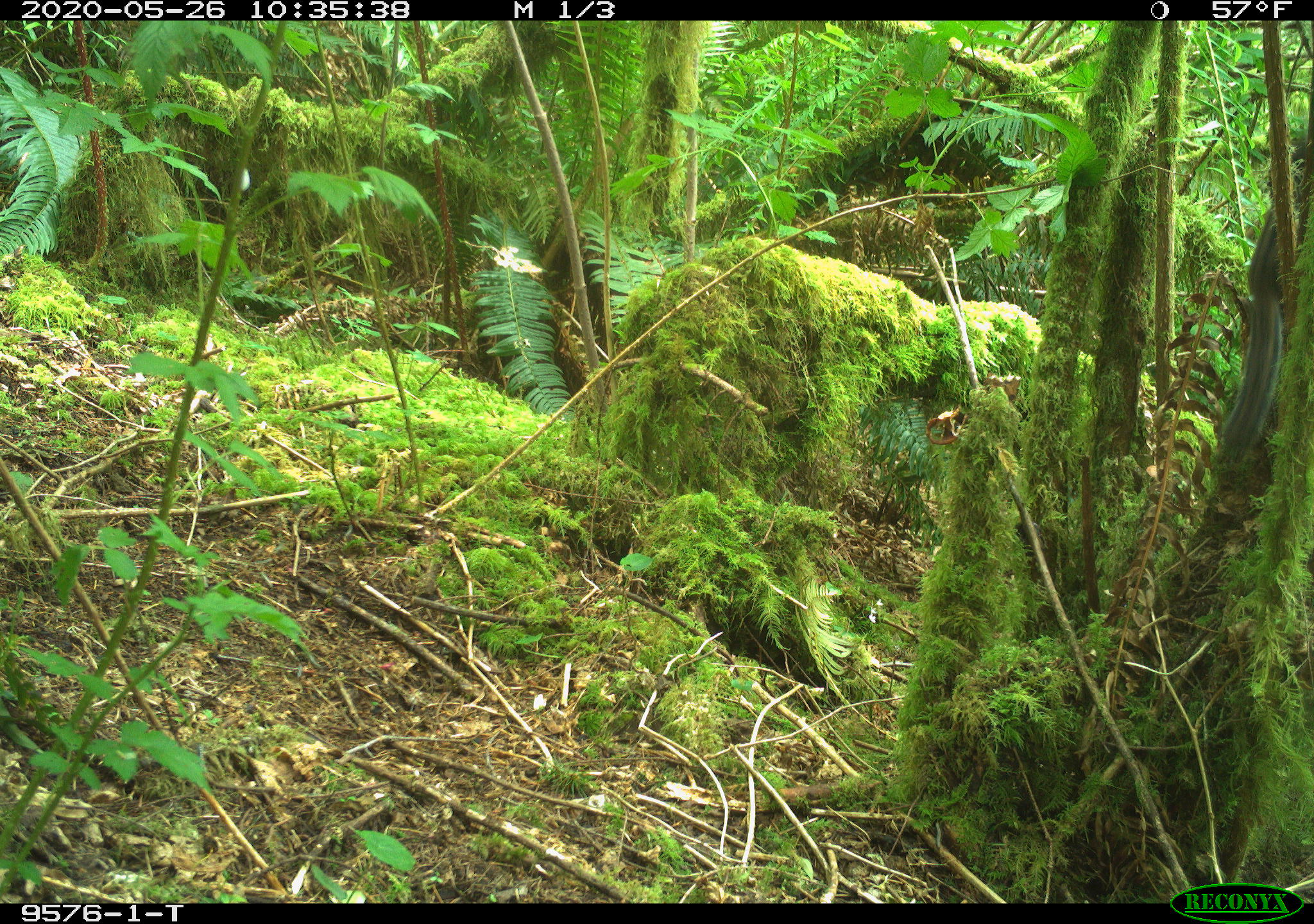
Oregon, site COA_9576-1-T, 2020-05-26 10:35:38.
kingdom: Animalia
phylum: Chordata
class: Mammalia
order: Rodentia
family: Sciuridae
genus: Neotamias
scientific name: Neotamias townsendii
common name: townsend's chipmunk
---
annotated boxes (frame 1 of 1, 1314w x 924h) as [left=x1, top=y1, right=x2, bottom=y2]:
townsend's chipmunk: [left=1211, top=211, right=1284, bottom=468]